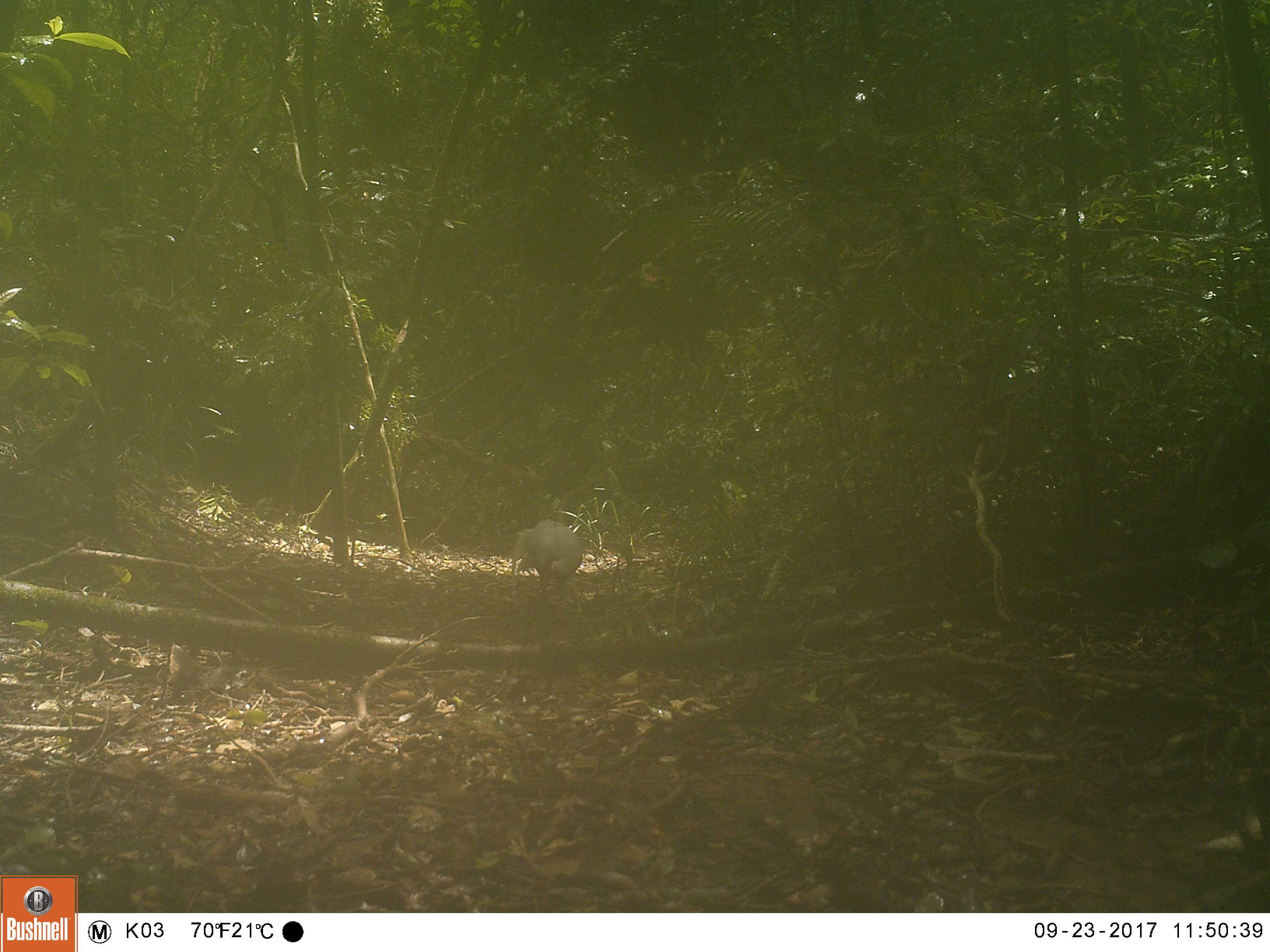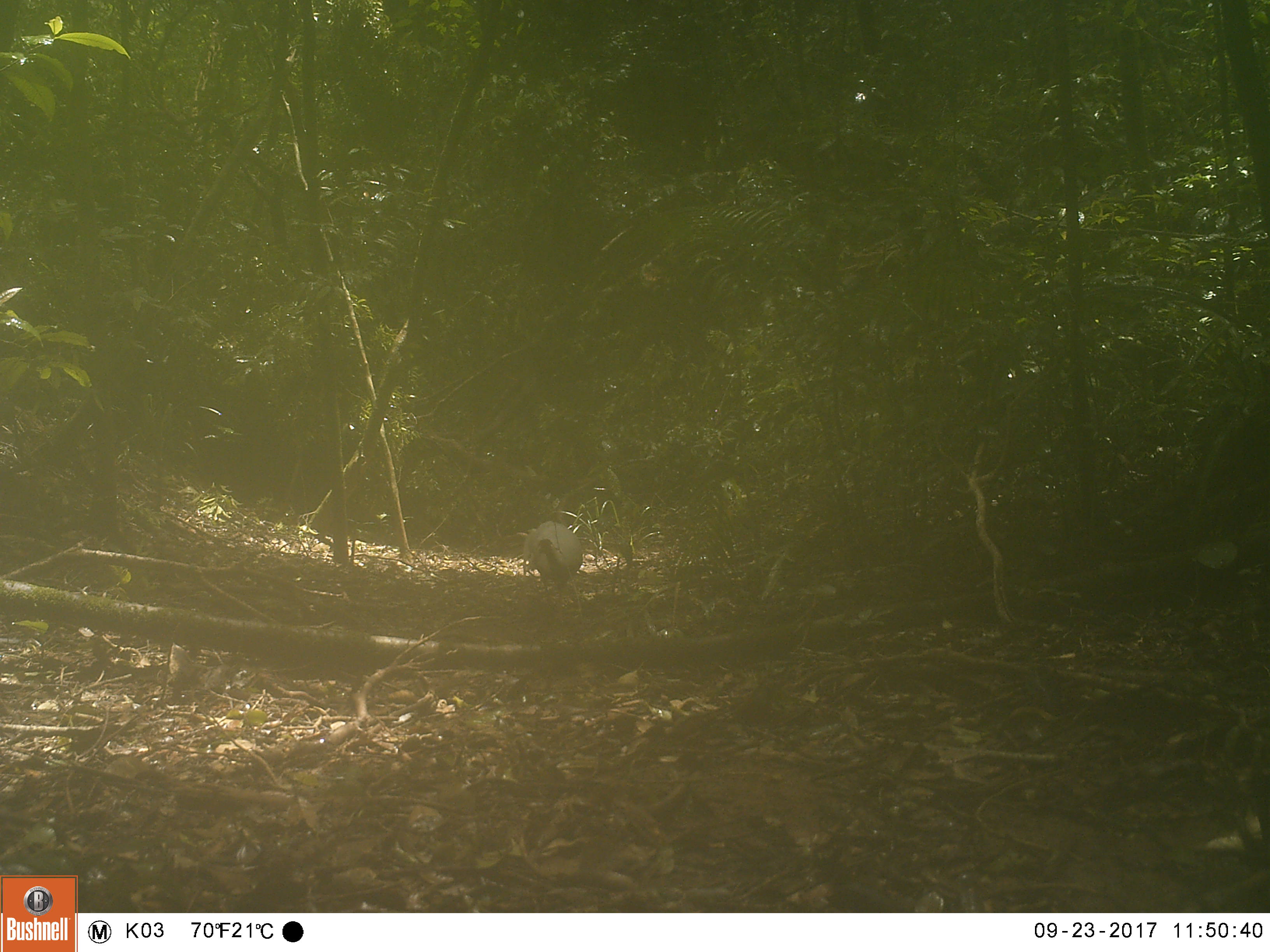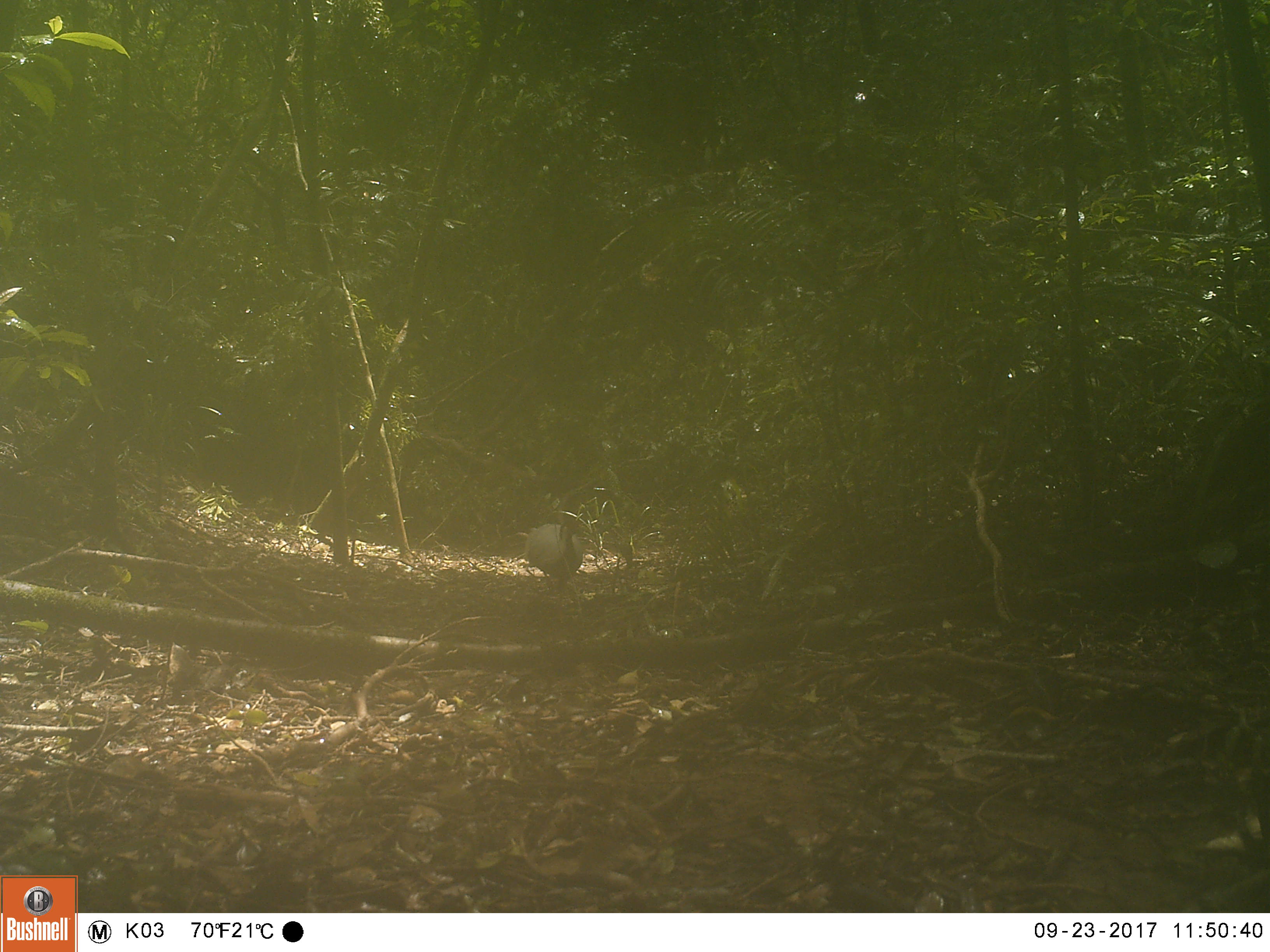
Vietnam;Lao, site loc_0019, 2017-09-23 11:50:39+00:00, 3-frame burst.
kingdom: Animalia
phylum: Chordata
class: Aves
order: Galliformes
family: Phasianidae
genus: Lophura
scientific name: Lophura nycthemera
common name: silver pheasant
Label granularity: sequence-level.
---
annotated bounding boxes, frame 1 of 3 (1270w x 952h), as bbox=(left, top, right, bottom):
silver pheasant: bbox=(511, 518, 583, 627)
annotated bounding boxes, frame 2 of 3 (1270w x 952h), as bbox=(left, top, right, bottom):
silver pheasant: bbox=(520, 521, 583, 618)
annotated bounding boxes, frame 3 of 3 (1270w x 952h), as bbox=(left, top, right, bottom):
silver pheasant: bbox=(524, 523, 584, 618)